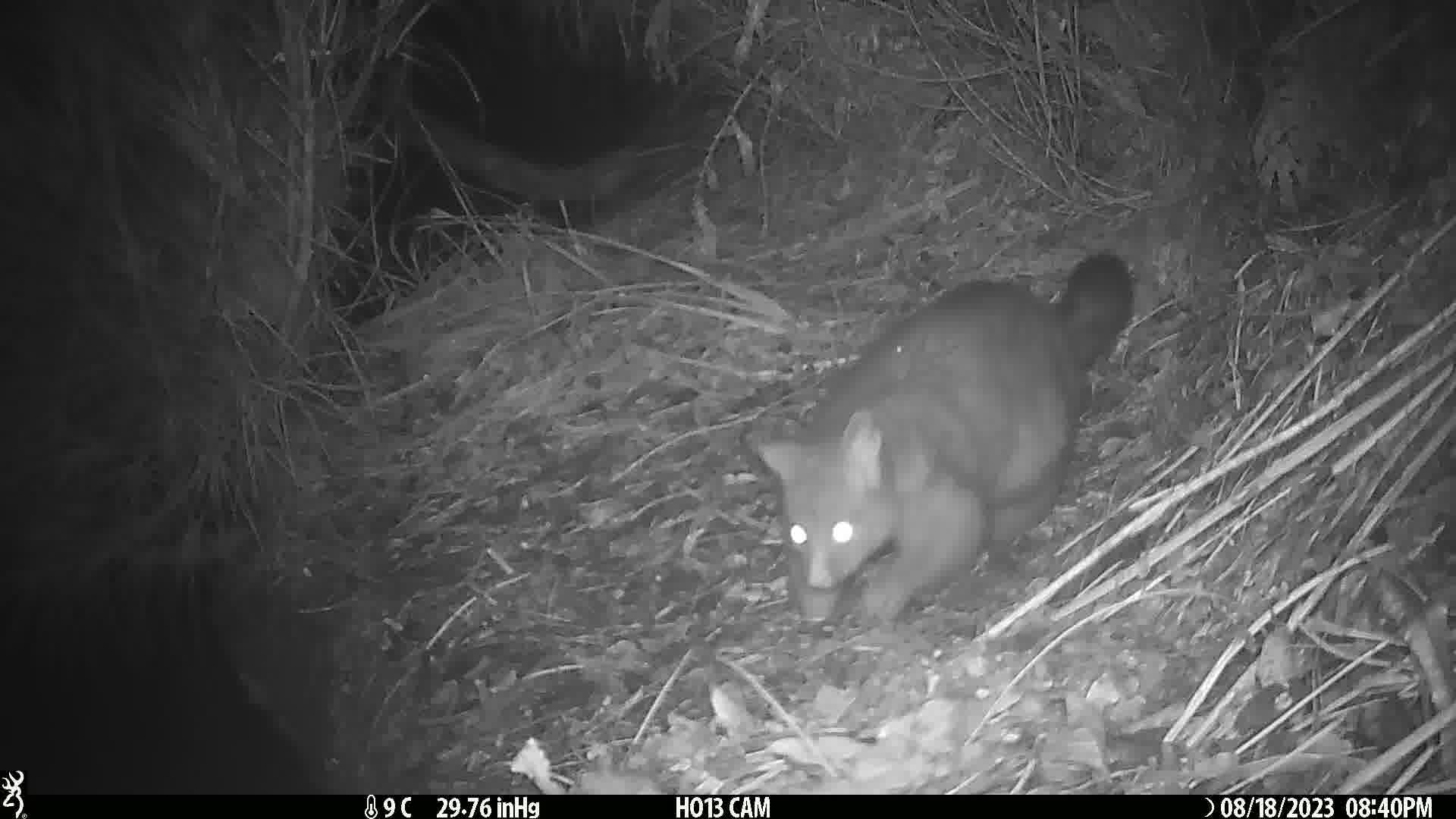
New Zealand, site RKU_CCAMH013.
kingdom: Animalia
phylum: Chordata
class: Mammalia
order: Diprotodontia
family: Phalangeridae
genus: Trichosurus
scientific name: Trichosurus vulpecula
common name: common brushtail possum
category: possum